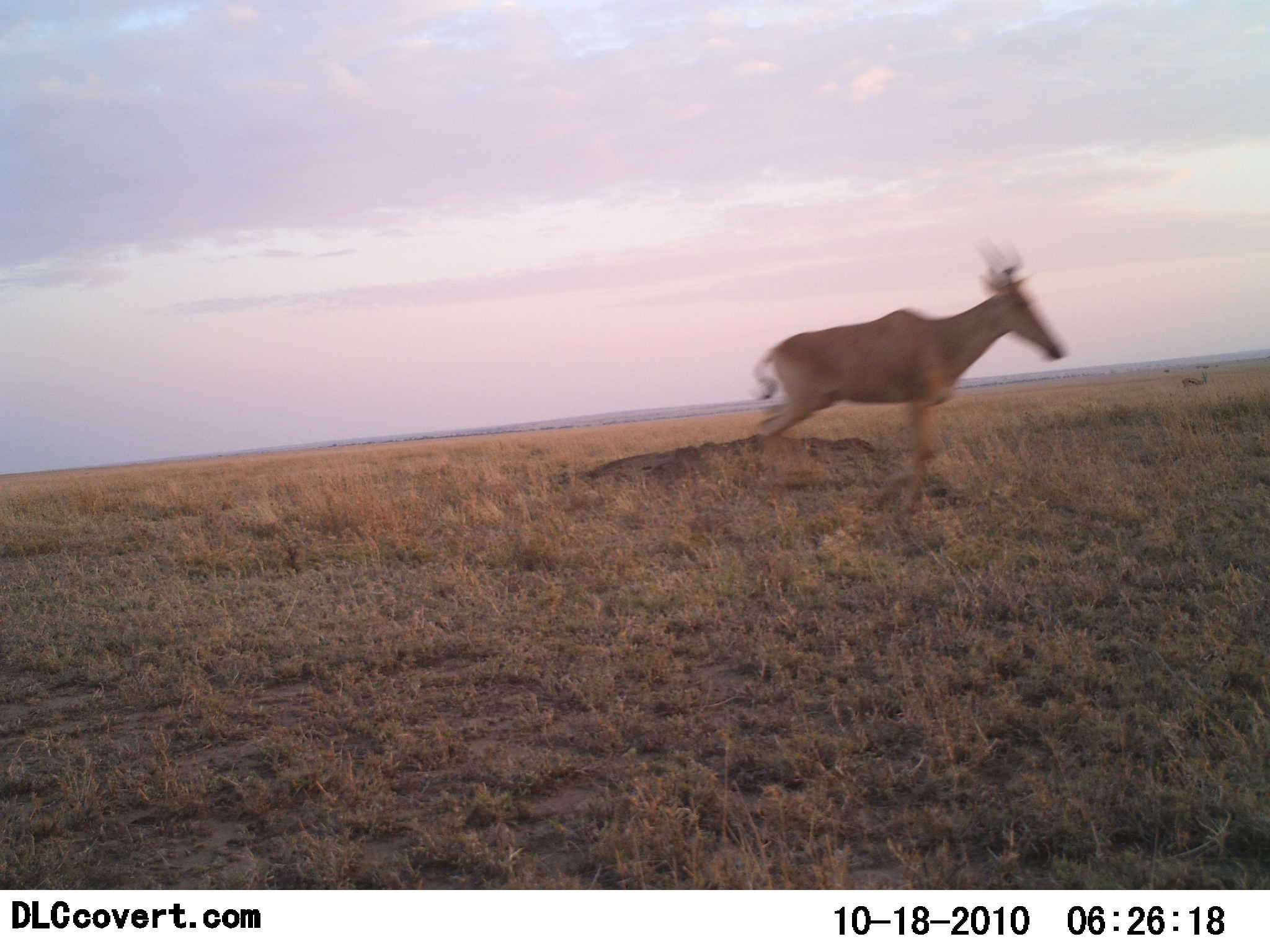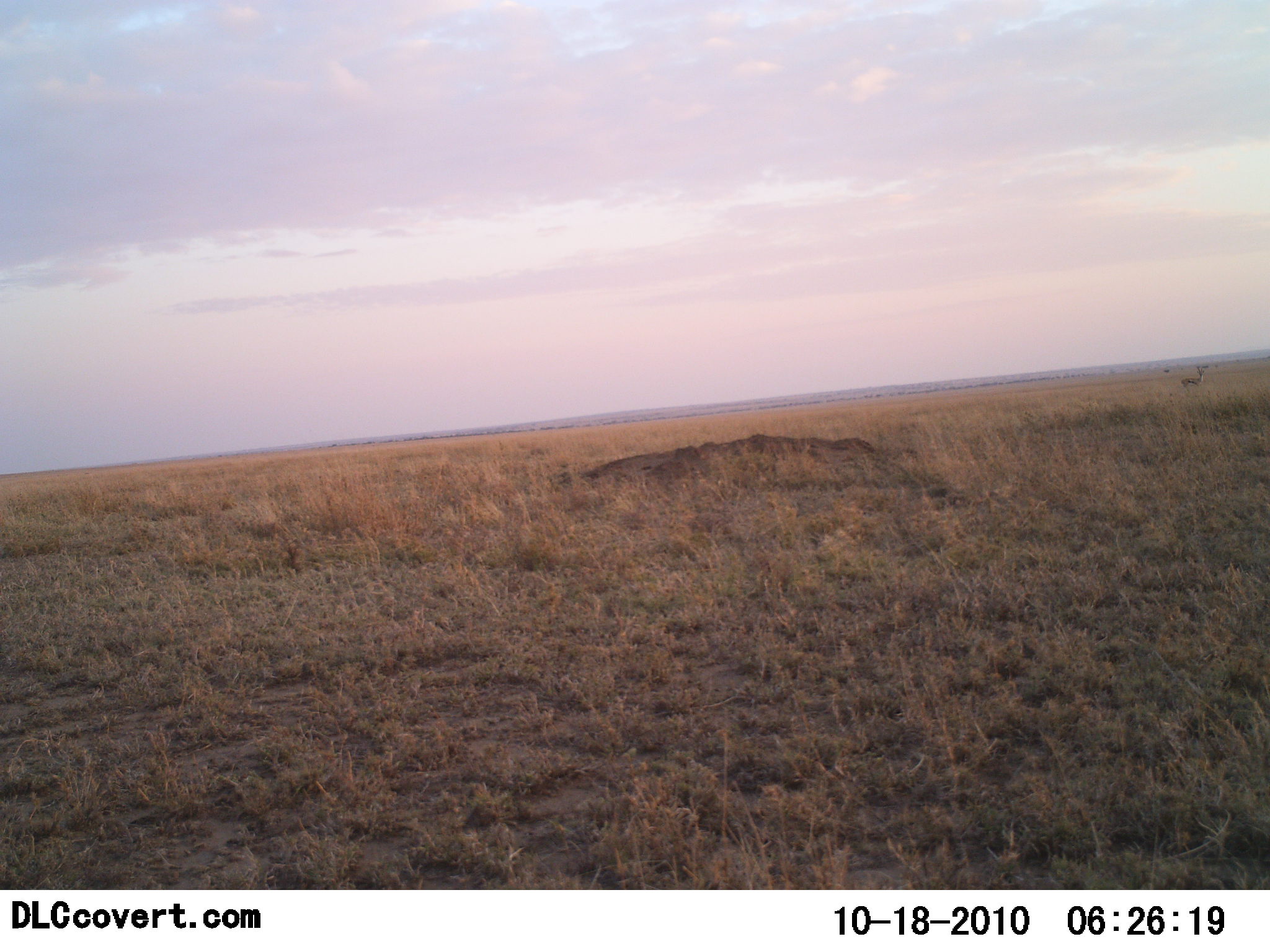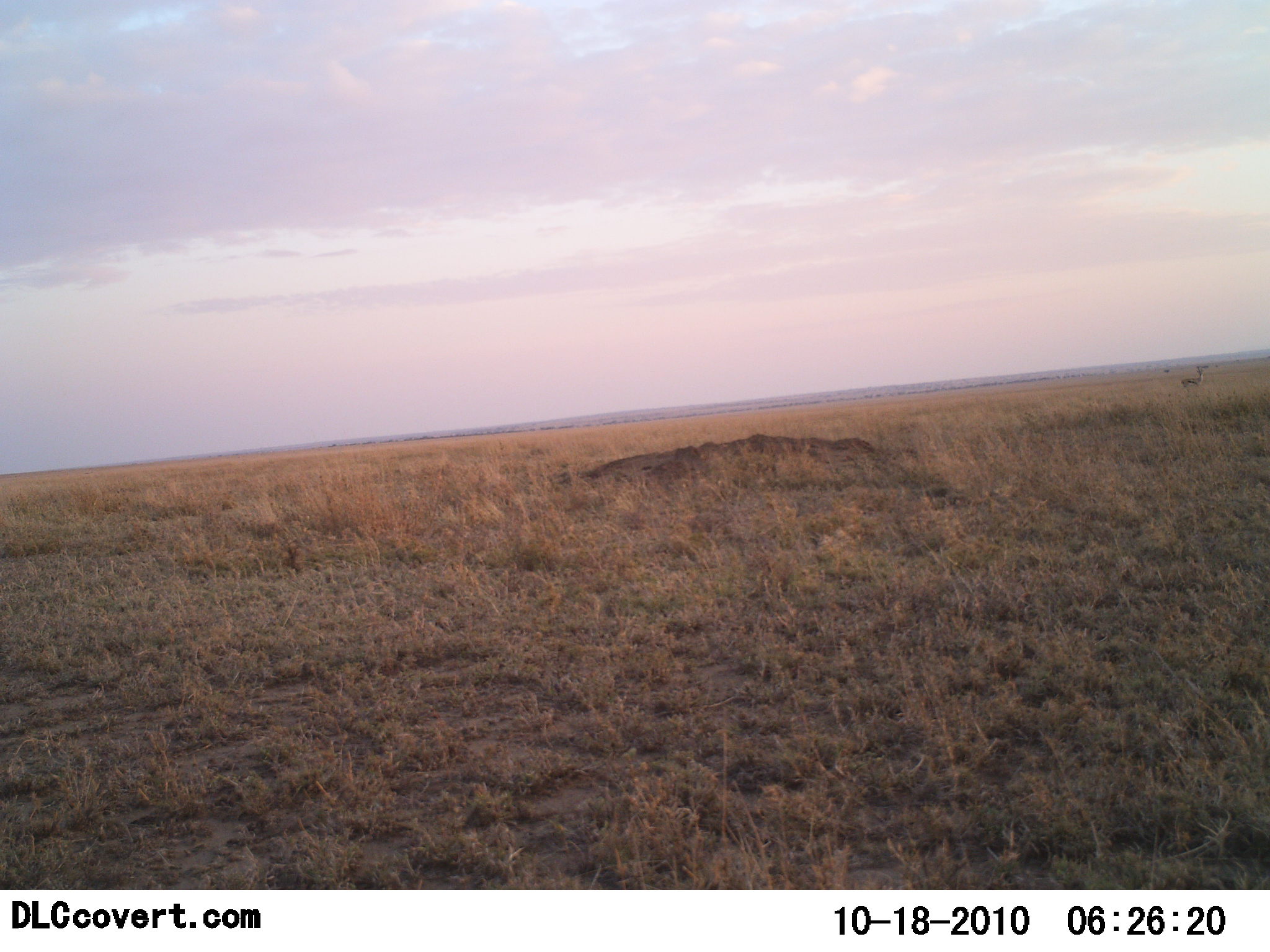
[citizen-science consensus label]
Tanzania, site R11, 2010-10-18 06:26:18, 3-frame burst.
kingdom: Animalia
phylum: Chordata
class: Mammalia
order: Artiodactyla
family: Bovidae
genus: Alcelaphus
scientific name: Alcelaphus buselaphus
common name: hartebeest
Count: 1.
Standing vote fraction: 7%.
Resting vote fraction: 7%.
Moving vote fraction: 93%.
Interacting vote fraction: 0%.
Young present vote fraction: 0%.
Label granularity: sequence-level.